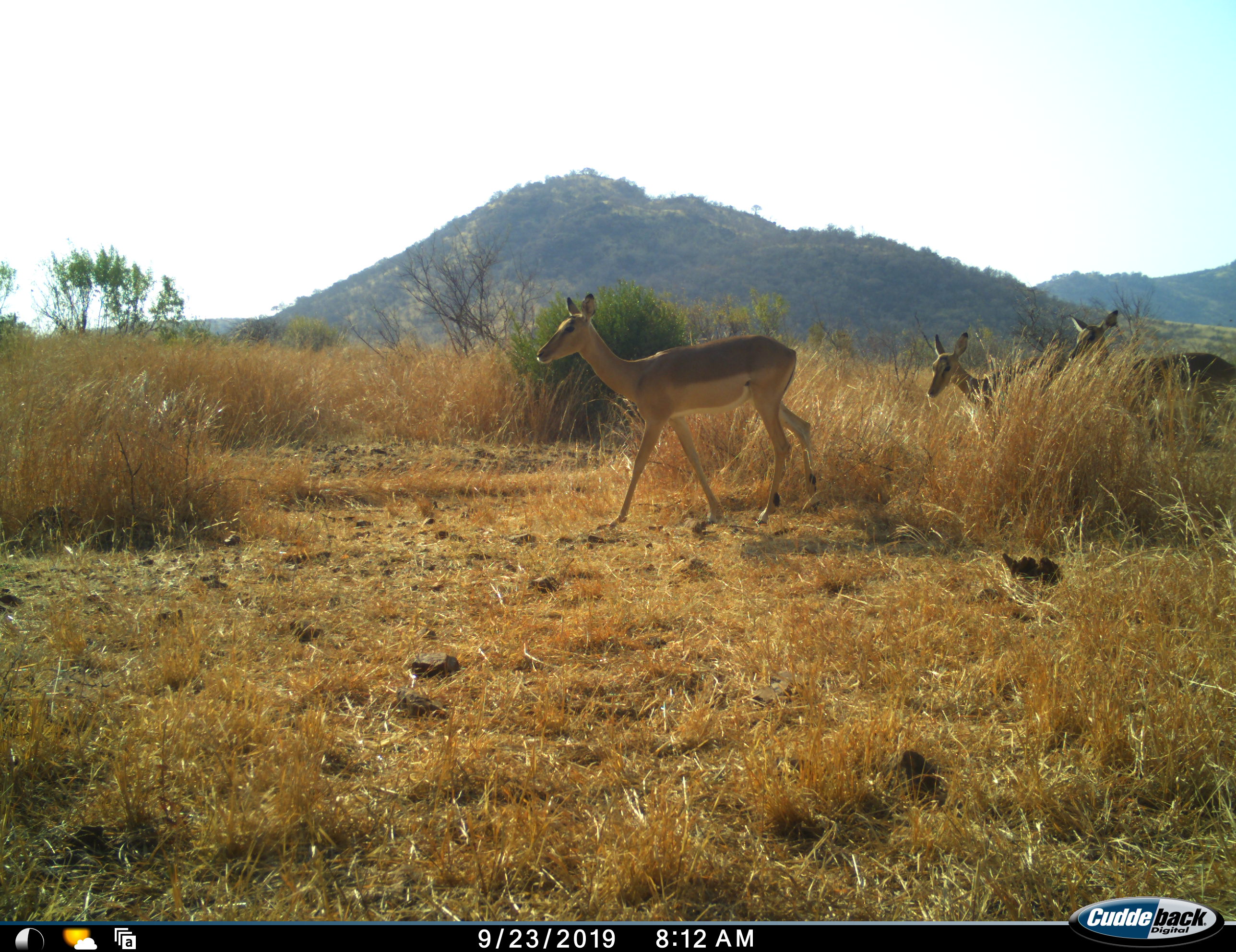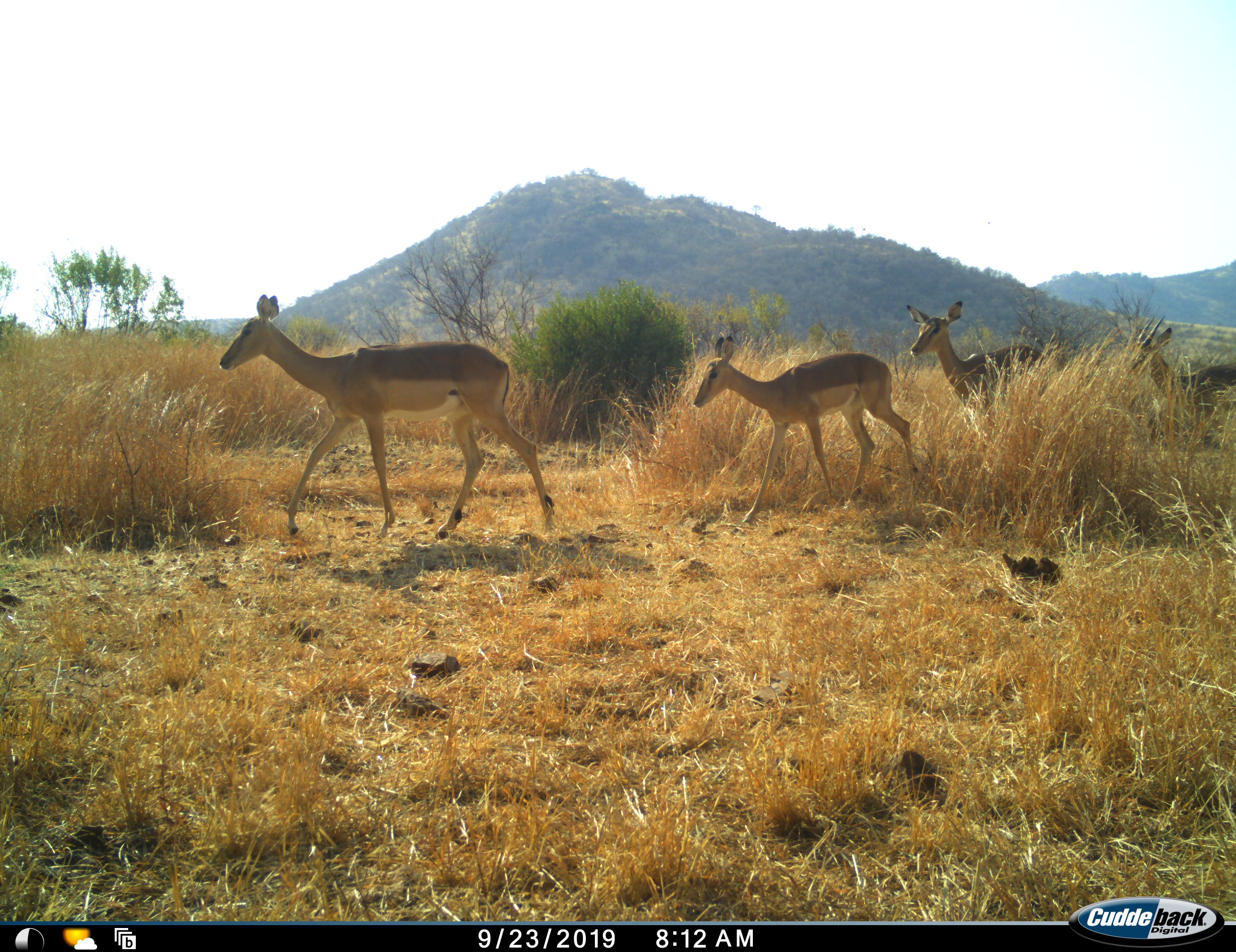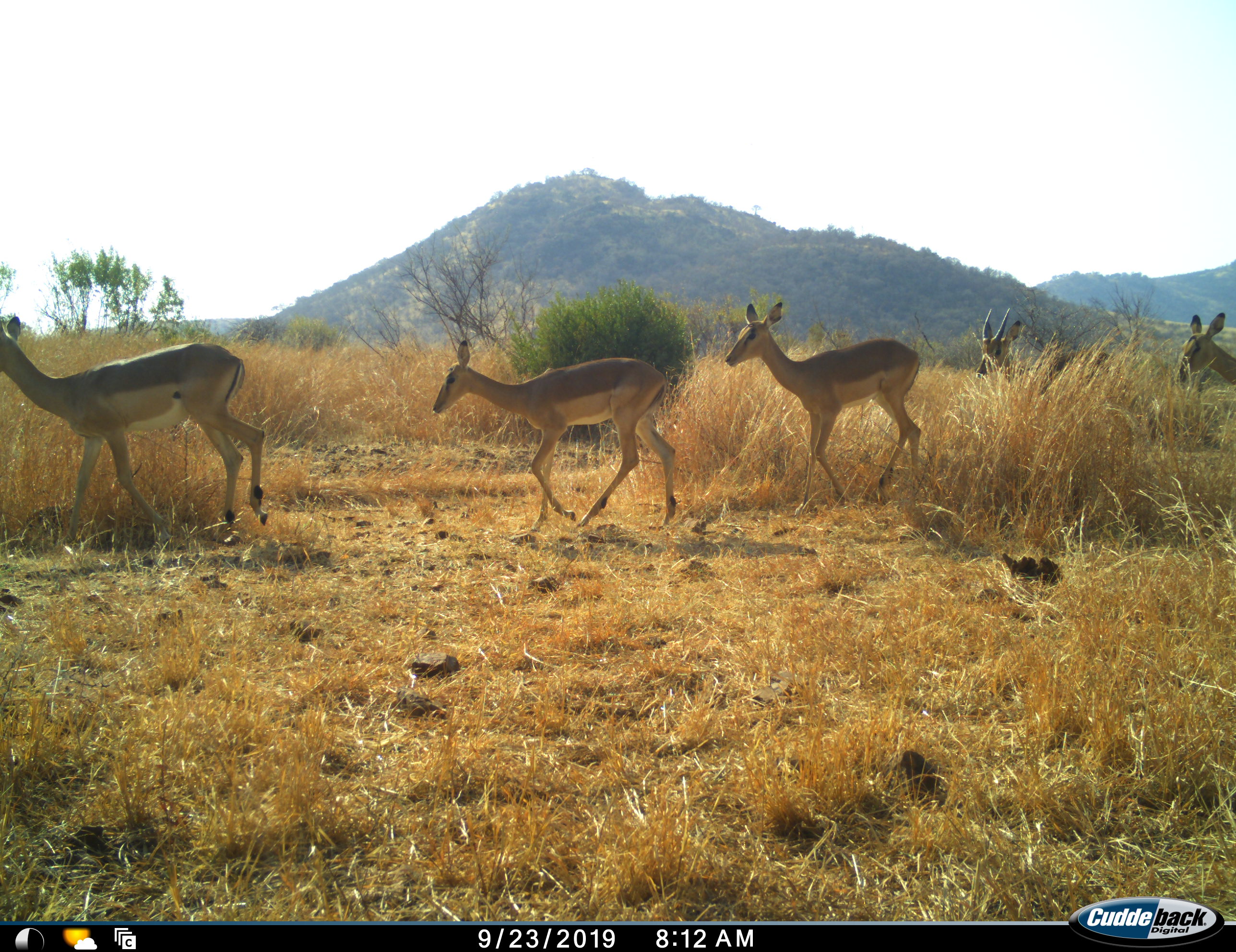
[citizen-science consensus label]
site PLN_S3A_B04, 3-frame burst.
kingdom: Animalia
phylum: Chordata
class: Mammalia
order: Artiodactyla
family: Bovidae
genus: Aepyceros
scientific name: Aepyceros melampus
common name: impala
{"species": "impala (Aepyceros melampus)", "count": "5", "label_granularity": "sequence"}